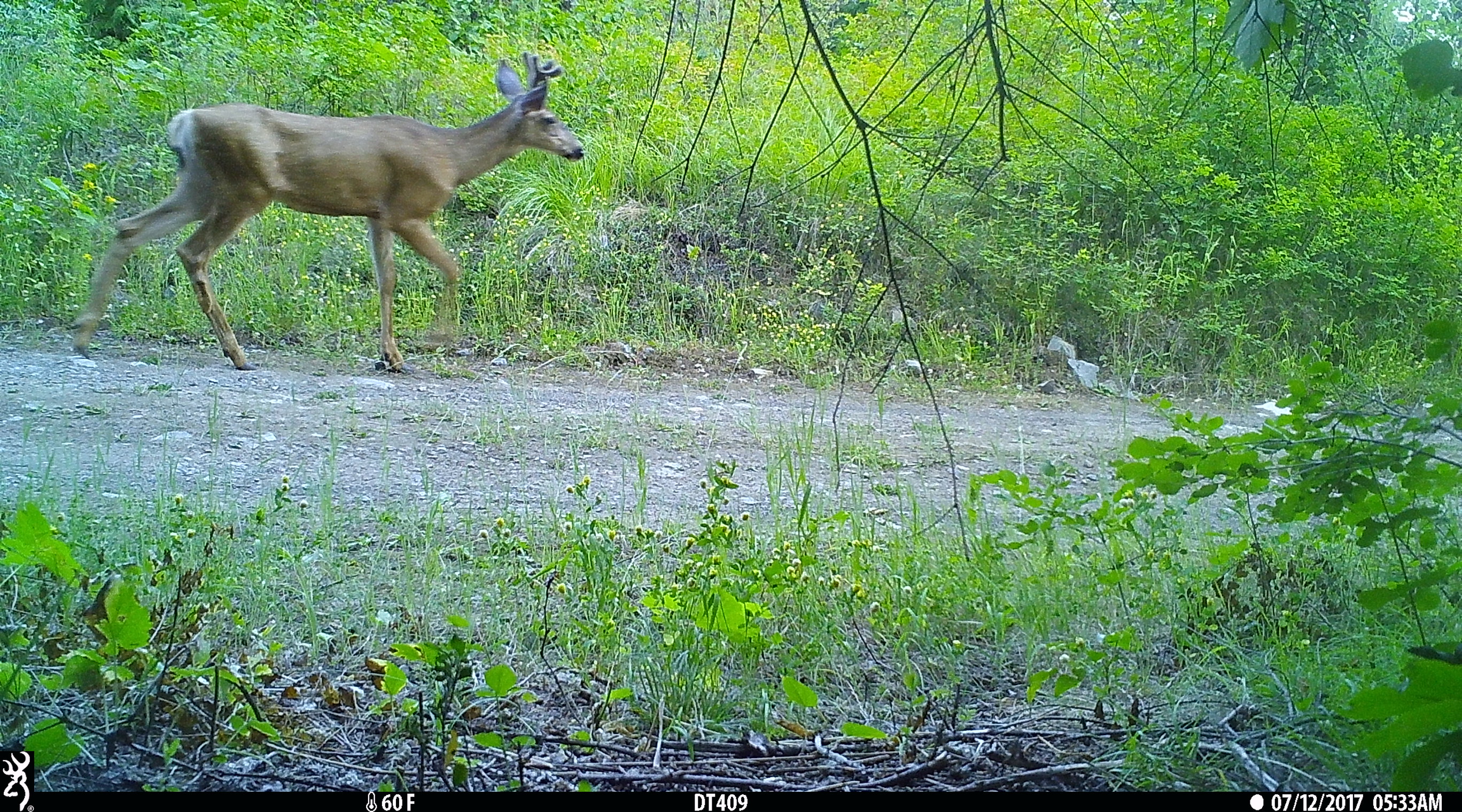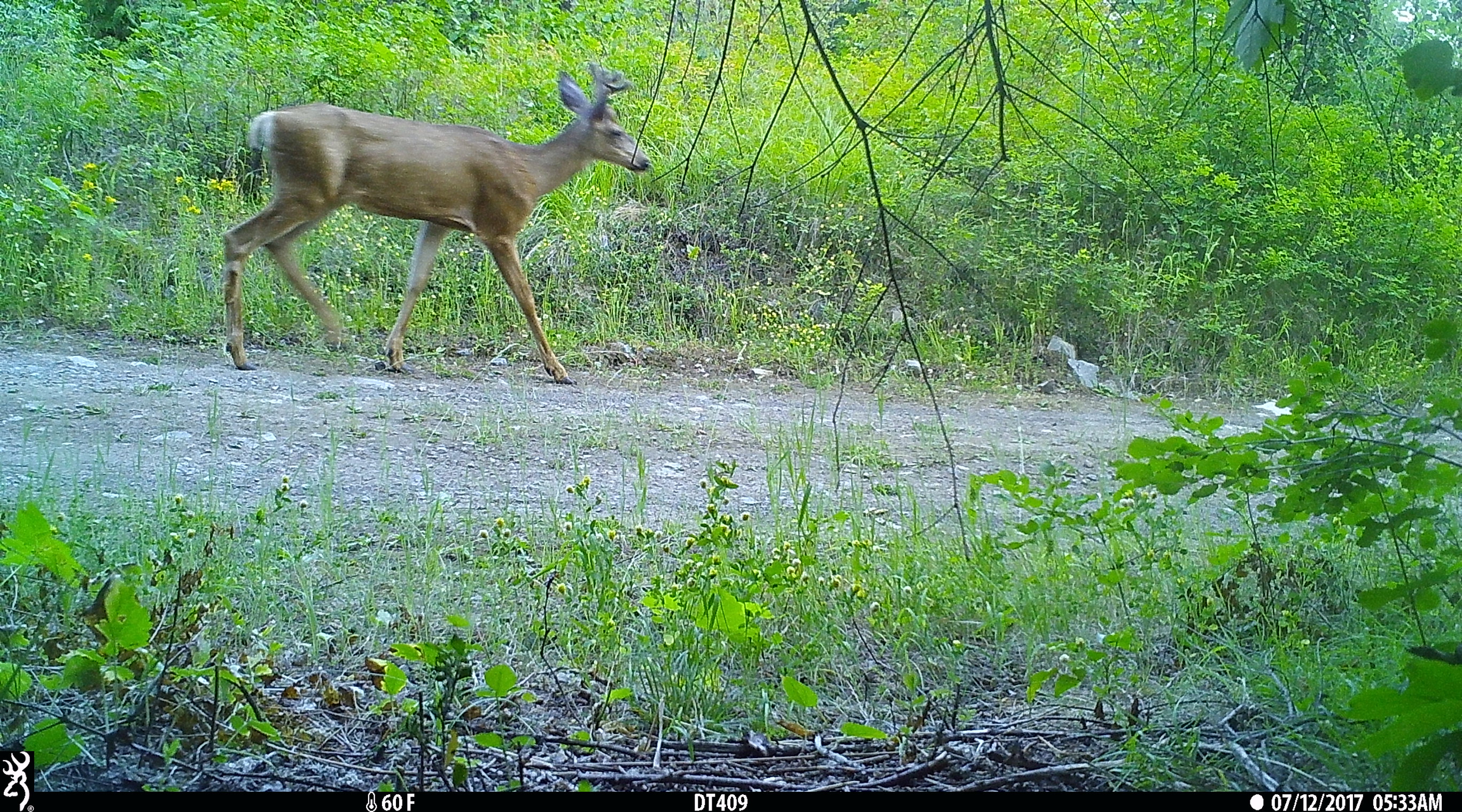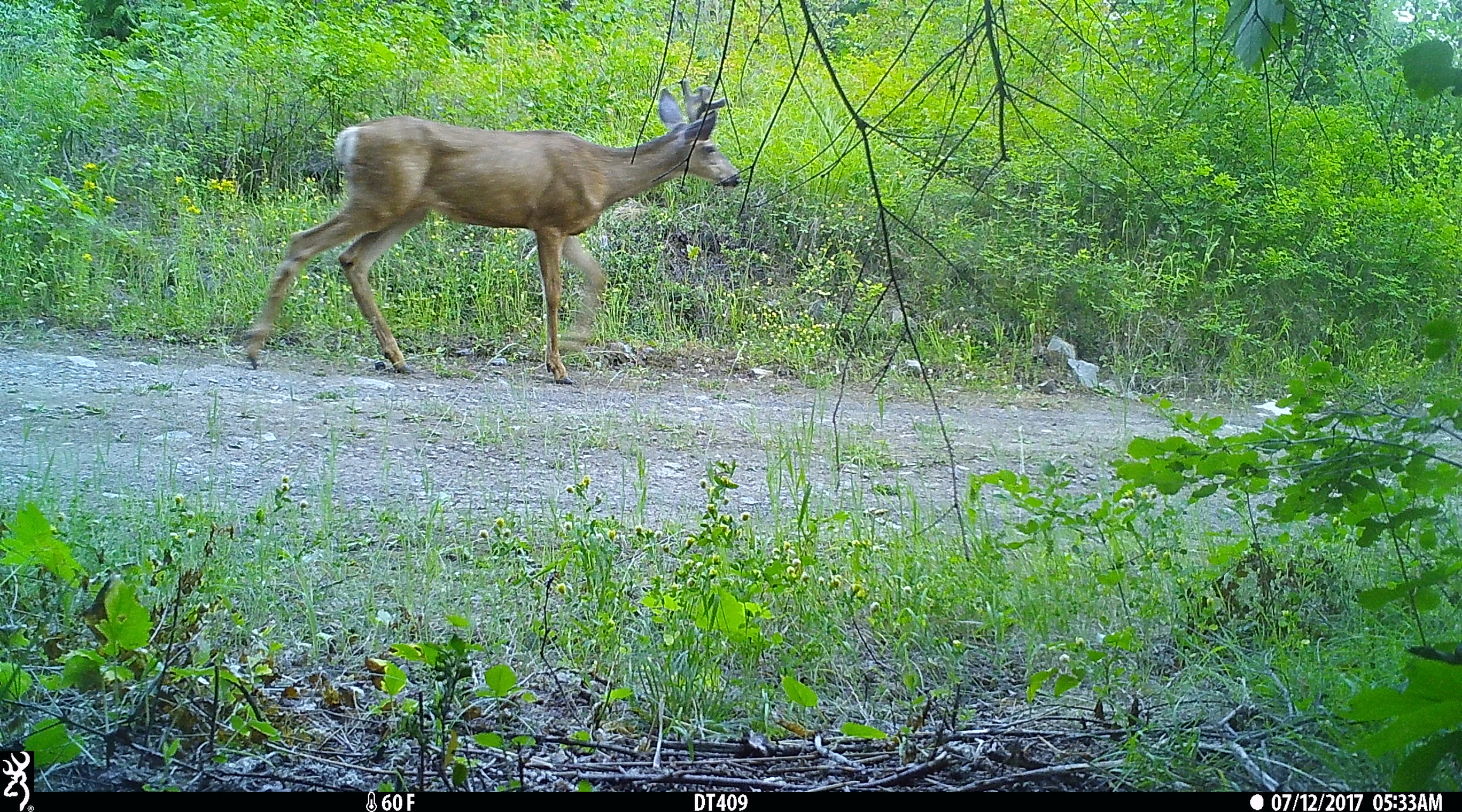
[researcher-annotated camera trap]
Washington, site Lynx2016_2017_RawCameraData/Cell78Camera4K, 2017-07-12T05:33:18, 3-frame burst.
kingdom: Animalia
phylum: Chordata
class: Mammalia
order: Artiodactyla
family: Cervidae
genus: Odocoileus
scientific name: Odocoileus hemionus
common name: mule deer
Odocoileus hemionus (mule deer). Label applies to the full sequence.